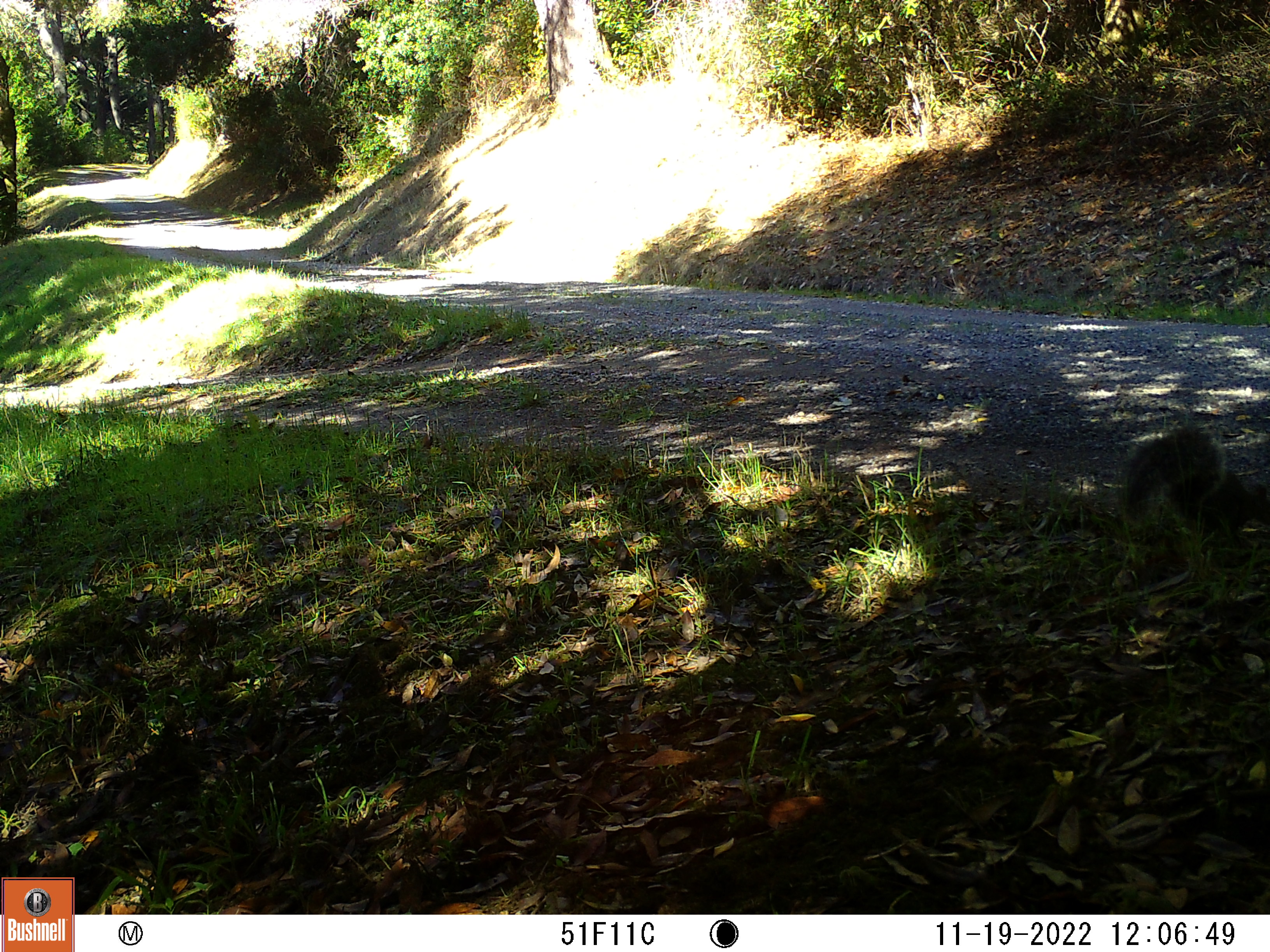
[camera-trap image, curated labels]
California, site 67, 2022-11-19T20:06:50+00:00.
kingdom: Animalia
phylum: Chordata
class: Mammalia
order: Rodentia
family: Sciuridae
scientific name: Sciuridae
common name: squirrel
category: unknown squirrel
Unknown squirrel (squirrel) (Sciuridae).